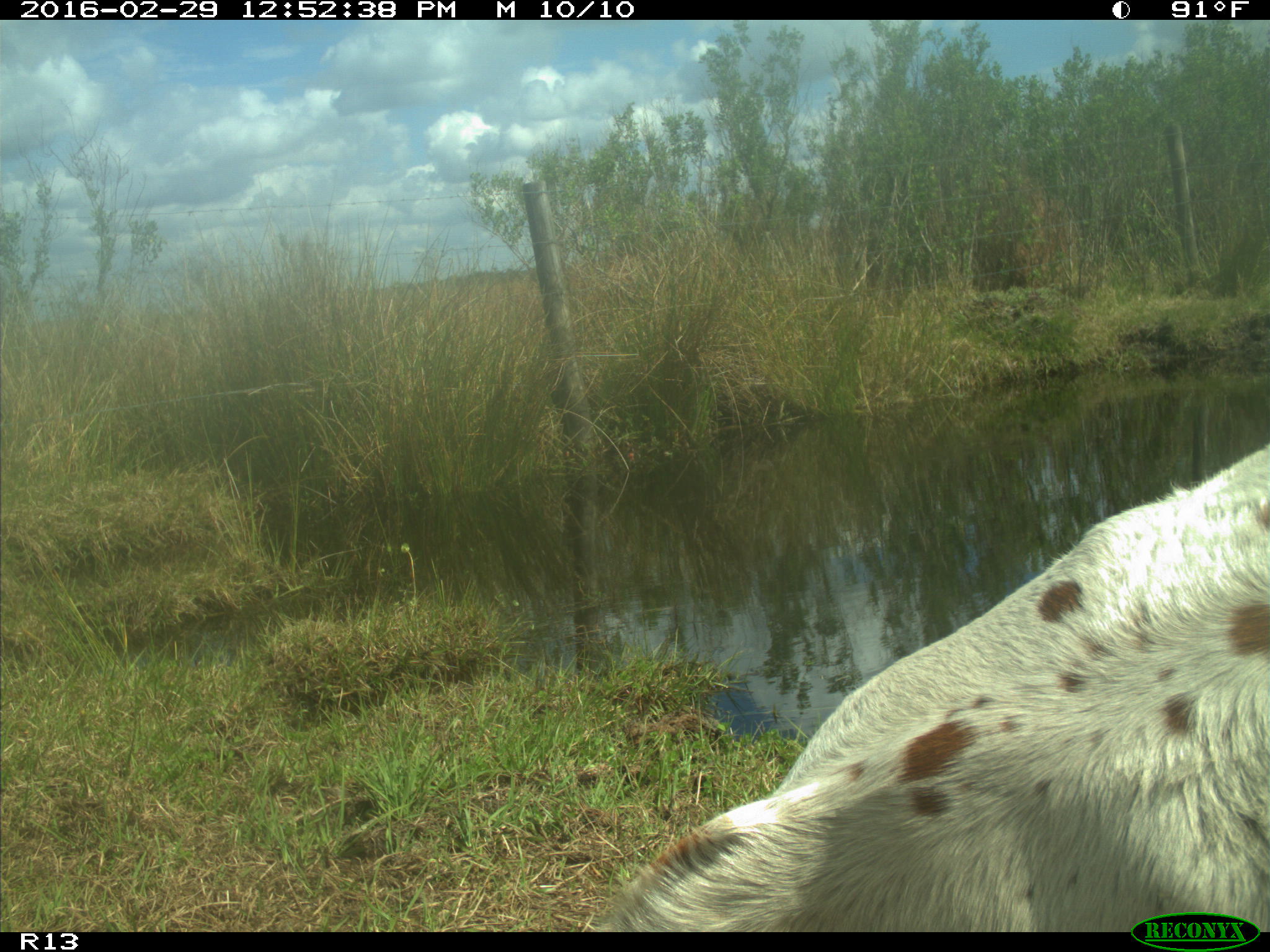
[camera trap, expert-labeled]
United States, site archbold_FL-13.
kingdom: Animalia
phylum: Chordata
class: Mammalia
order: Artiodactyla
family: Bovidae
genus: Bos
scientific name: Bos taurus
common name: domestic cow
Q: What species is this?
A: Bos taurus (domestic cow).